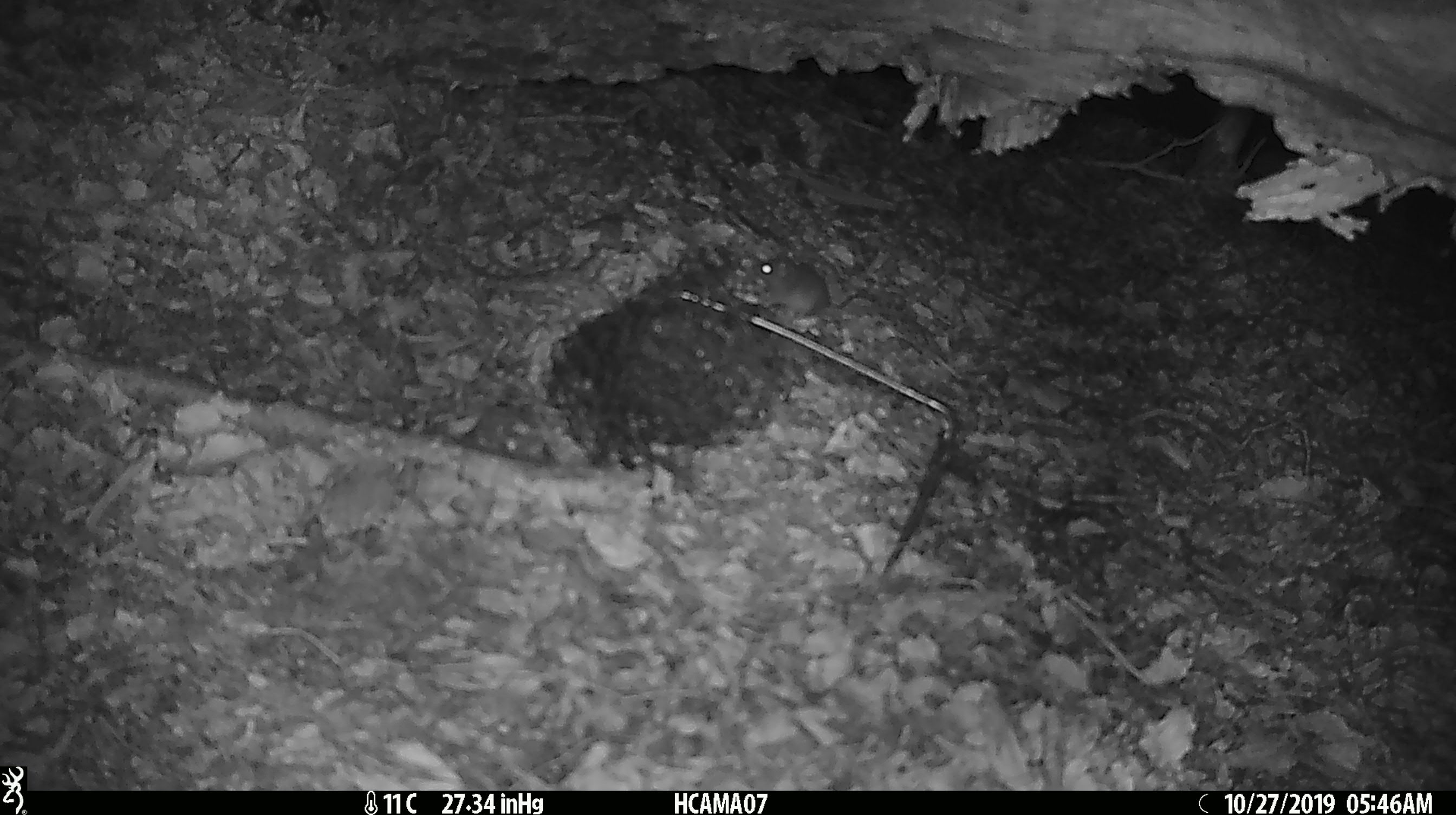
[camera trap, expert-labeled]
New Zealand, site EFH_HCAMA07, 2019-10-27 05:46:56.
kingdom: Animalia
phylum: Chordata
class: Mammalia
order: Rodentia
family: Muridae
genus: Mus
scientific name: Mus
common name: mouse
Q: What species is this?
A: Mouse (Mus).